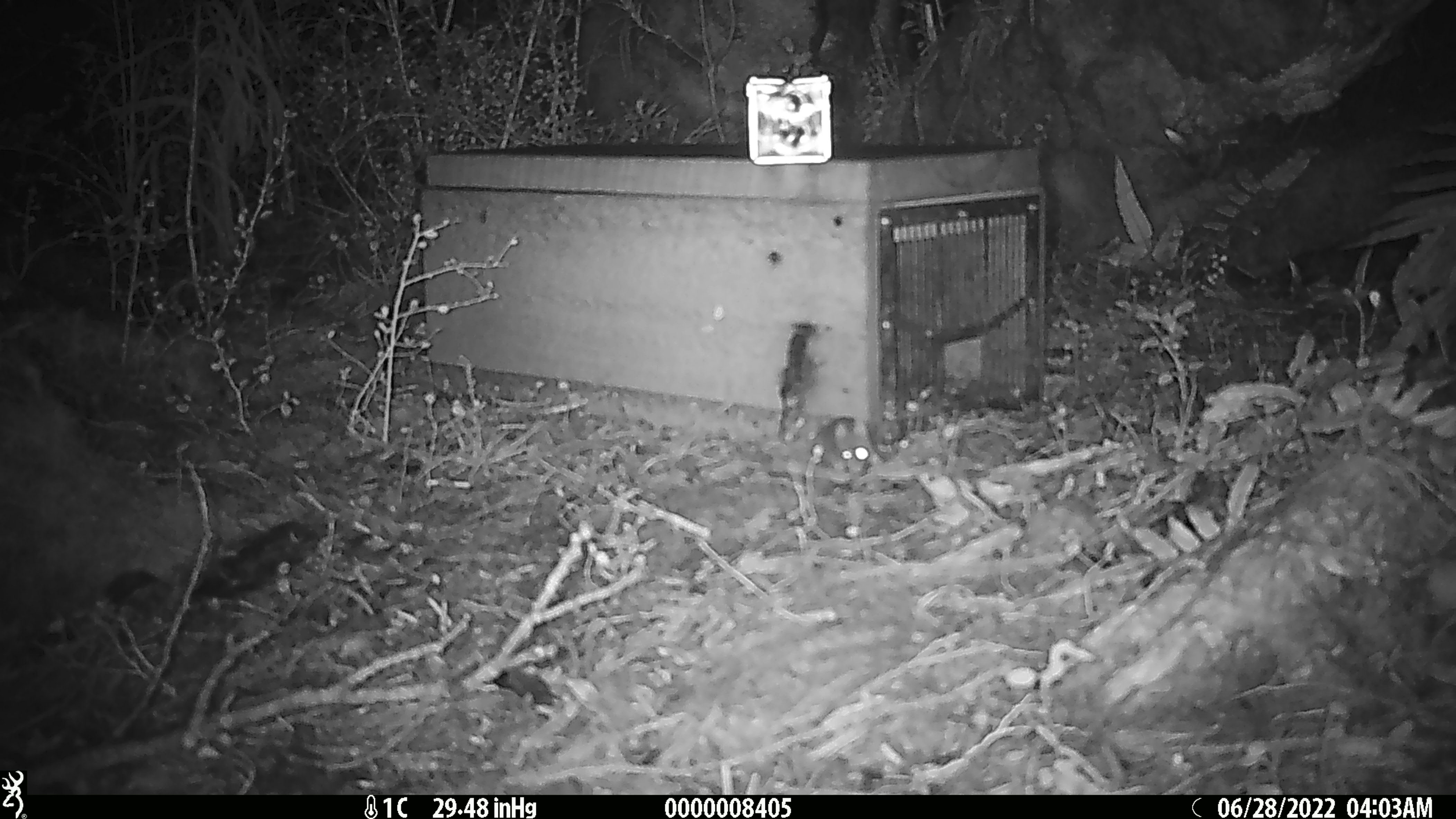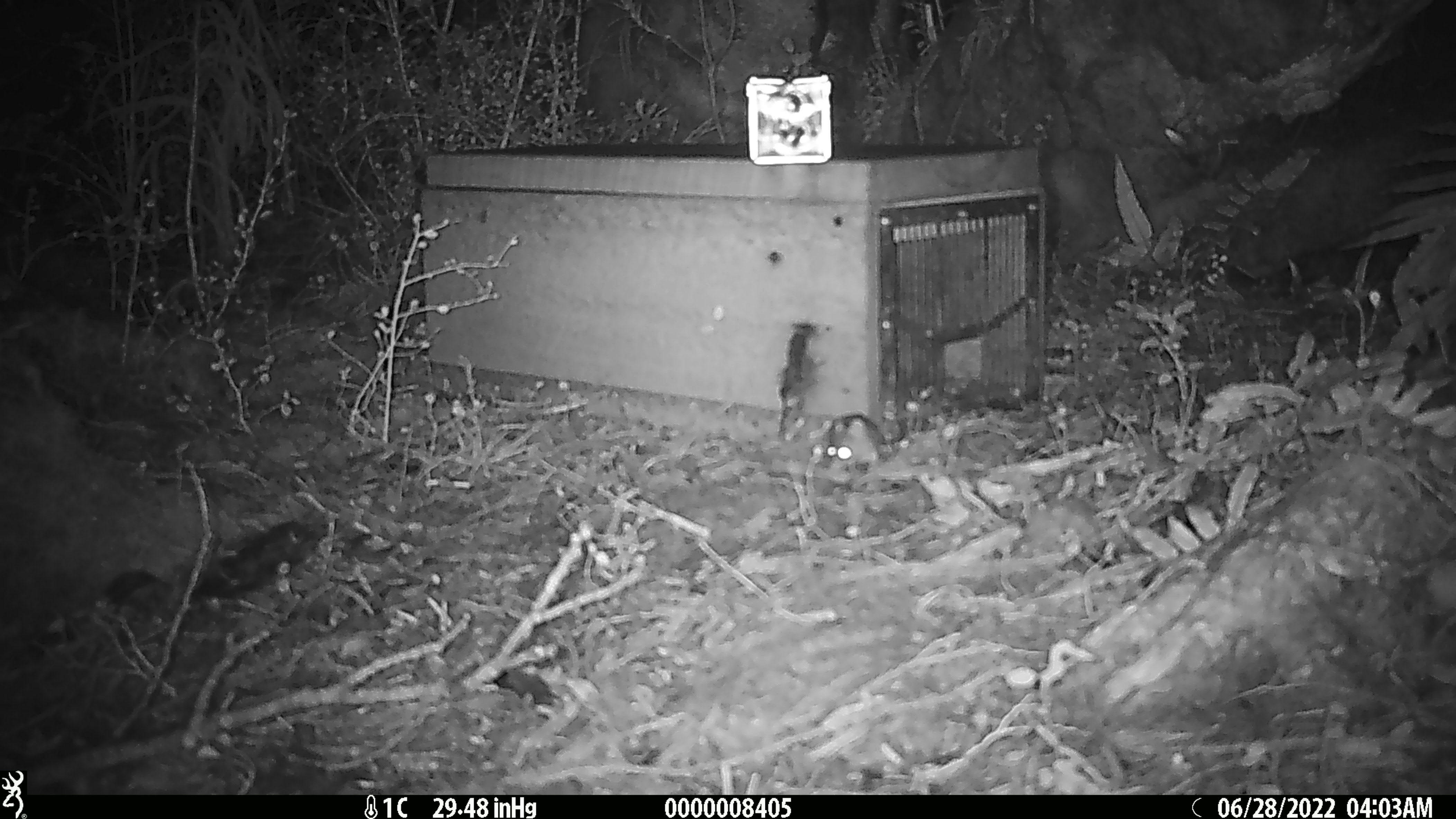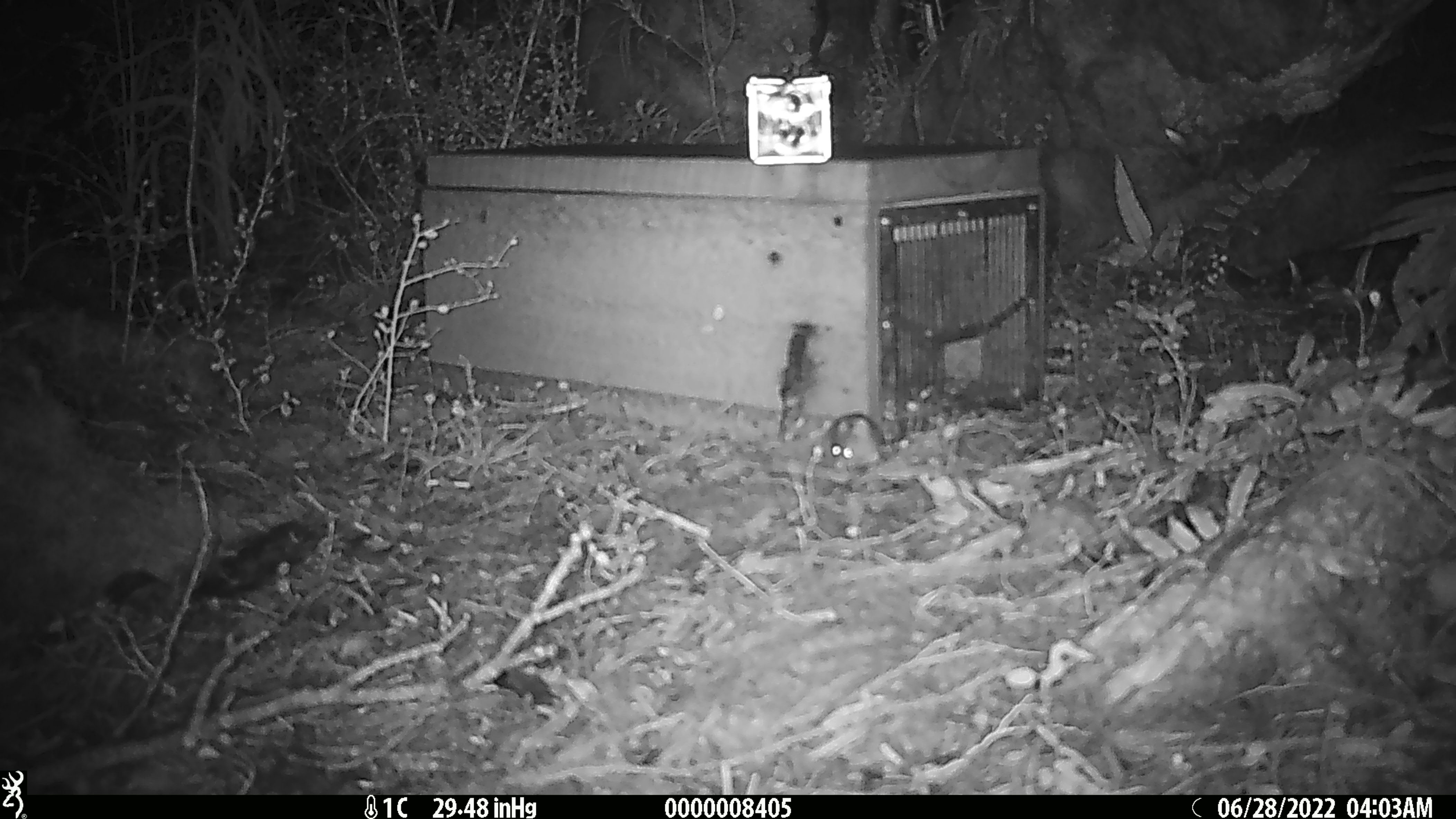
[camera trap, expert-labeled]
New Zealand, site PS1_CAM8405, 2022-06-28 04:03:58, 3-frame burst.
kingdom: Animalia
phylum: Chordata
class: Mammalia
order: Rodentia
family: Muridae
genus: Mus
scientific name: Mus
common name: mouse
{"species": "mouse (Mus)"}